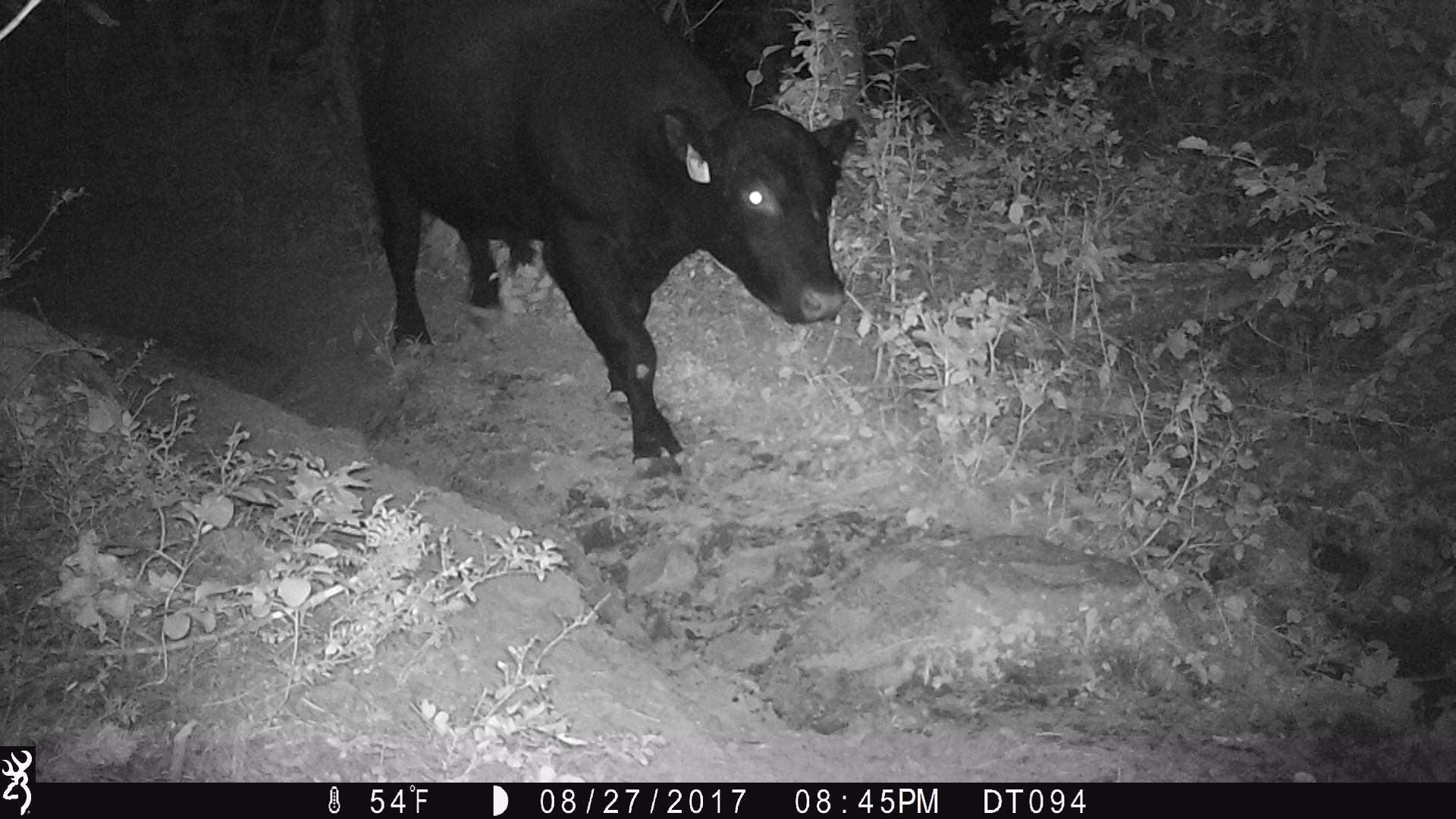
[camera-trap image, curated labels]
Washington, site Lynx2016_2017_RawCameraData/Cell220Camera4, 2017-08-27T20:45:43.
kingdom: Animalia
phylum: Chordata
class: Mammalia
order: Artiodactyla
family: Bovidae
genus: Bos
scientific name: Bos taurus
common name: domestic cattle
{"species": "domestic cattle (Bos taurus)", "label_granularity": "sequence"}